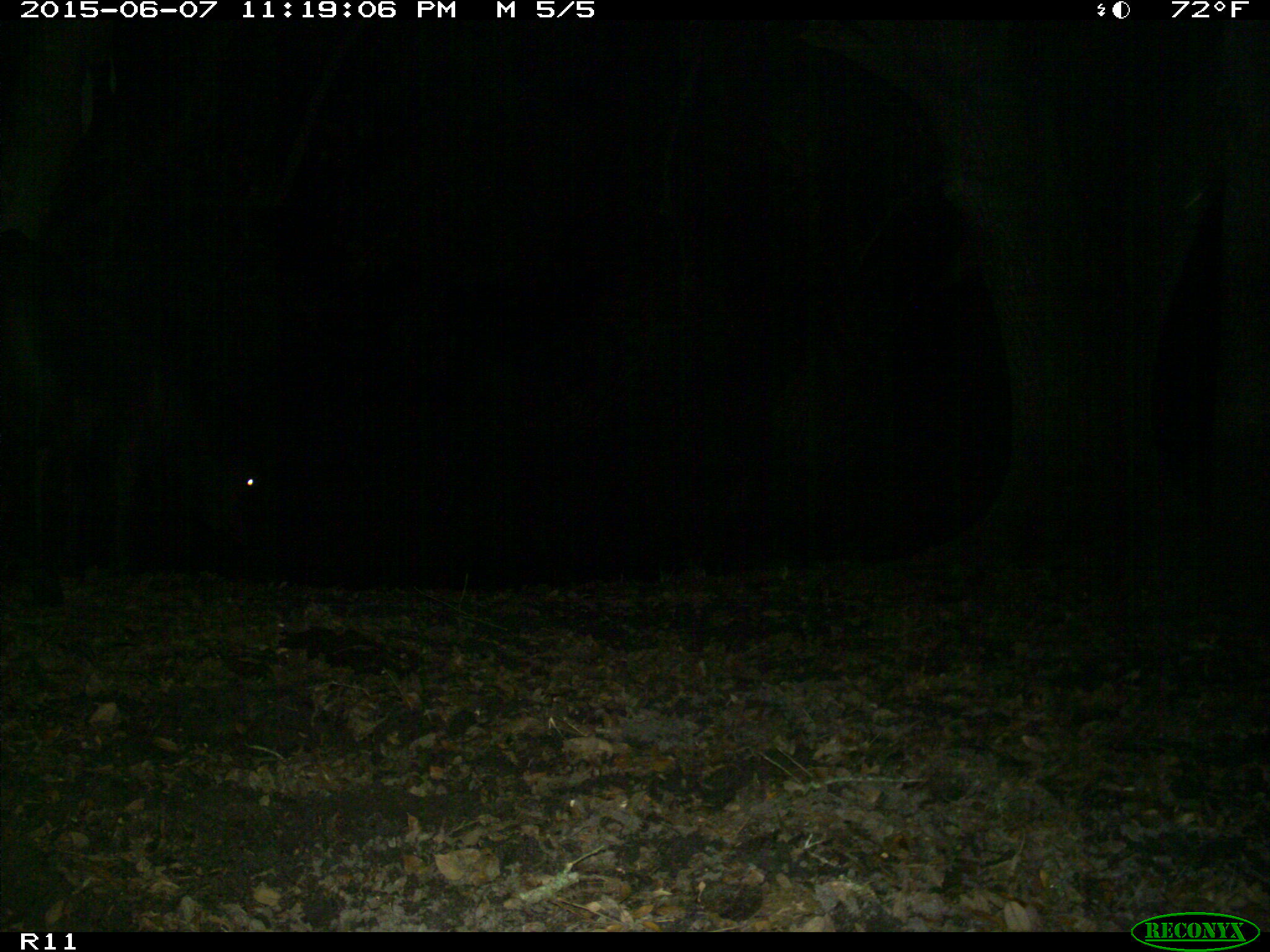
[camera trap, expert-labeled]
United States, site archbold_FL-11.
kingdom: Animalia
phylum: Chordata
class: Mammalia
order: Artiodactyla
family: Bovidae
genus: Bos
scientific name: Bos taurus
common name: domestic cow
Bos taurus (domestic cow).